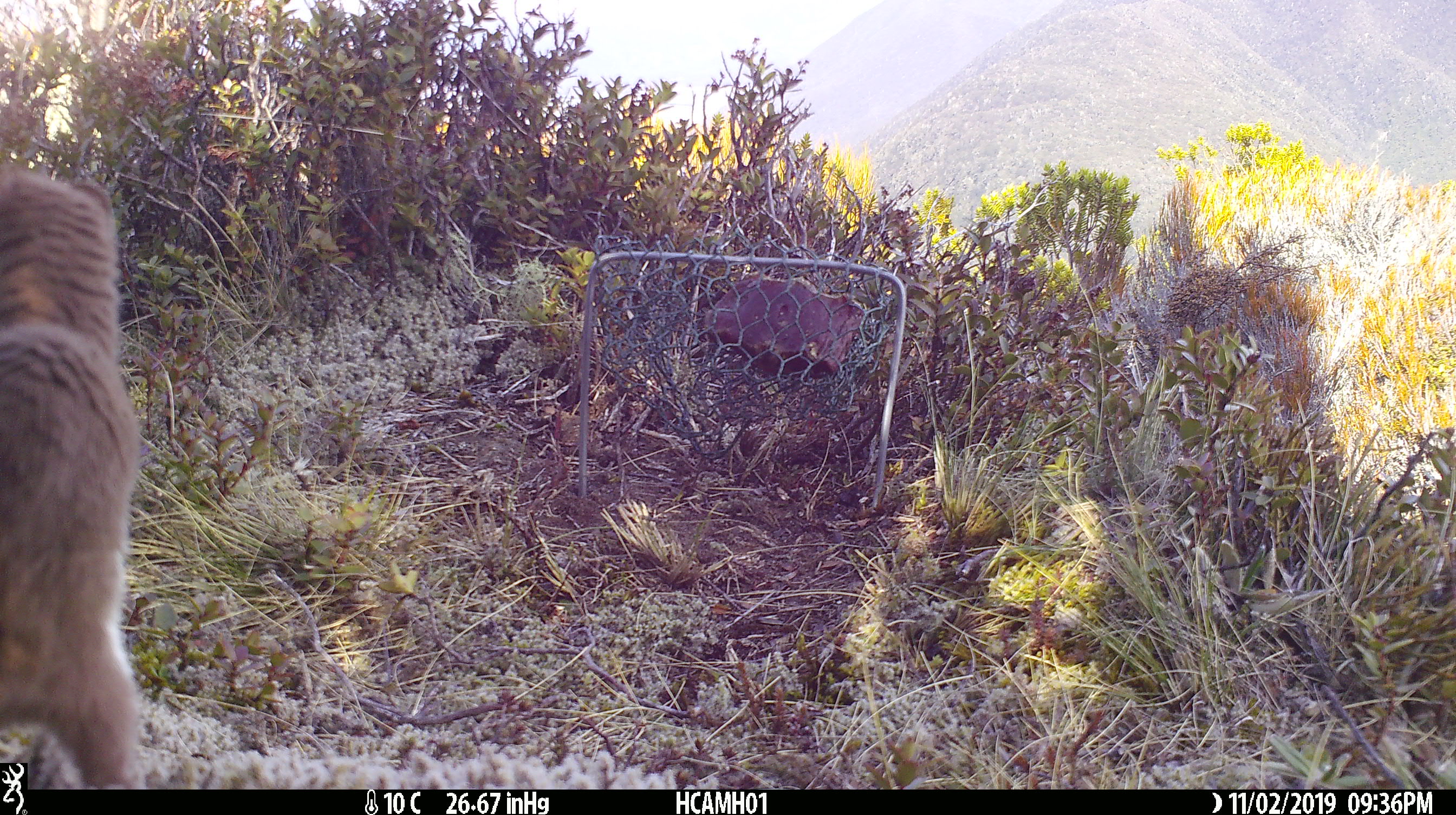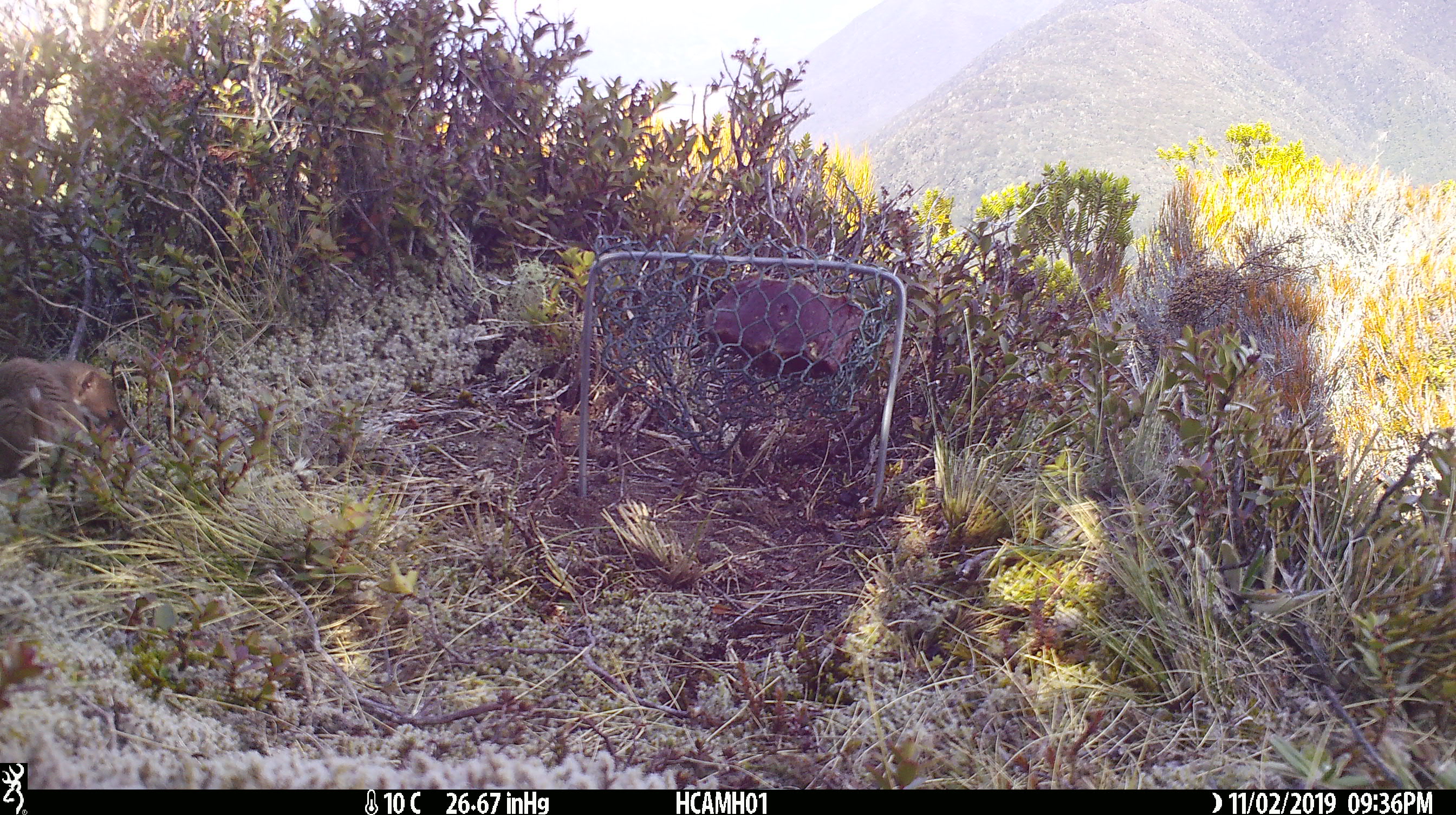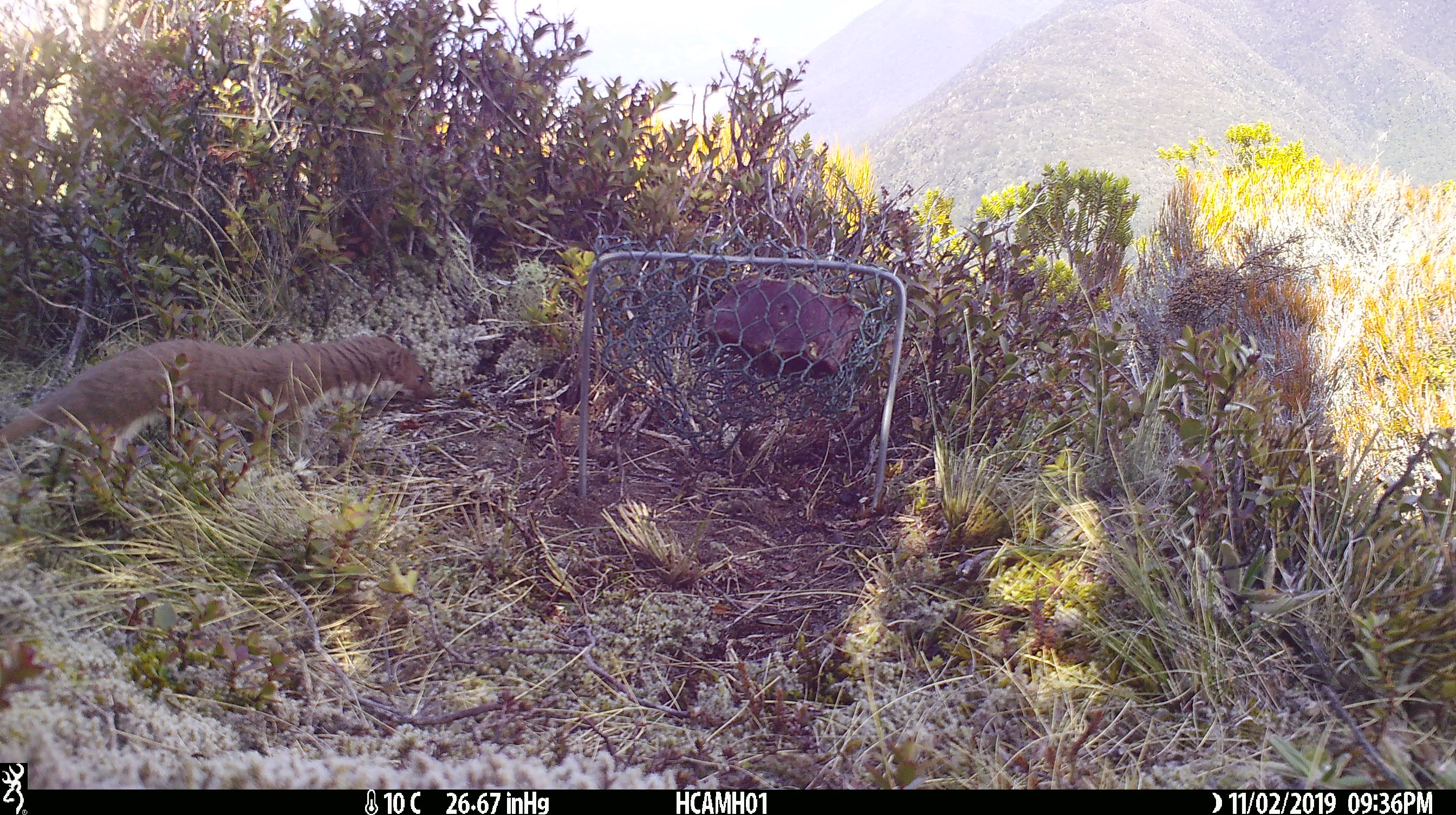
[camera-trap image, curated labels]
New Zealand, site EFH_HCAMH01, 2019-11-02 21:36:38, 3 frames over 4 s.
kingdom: Animalia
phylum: Chordata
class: Mammalia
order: Carnivora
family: Mustelidae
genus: Mustela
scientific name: Mustela nivalis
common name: least weasel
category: weasel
Weasel (least weasel) (Mustela nivalis).